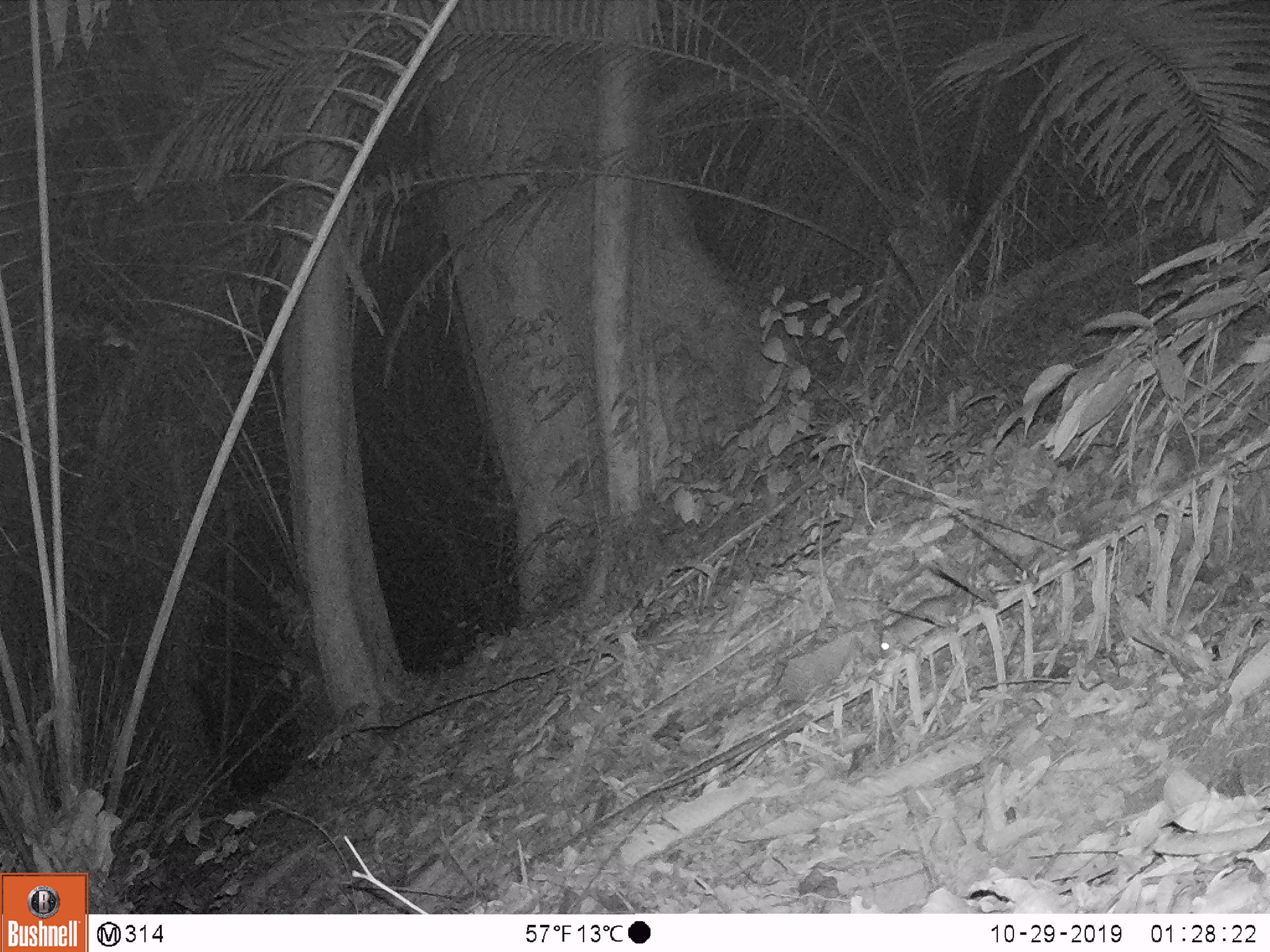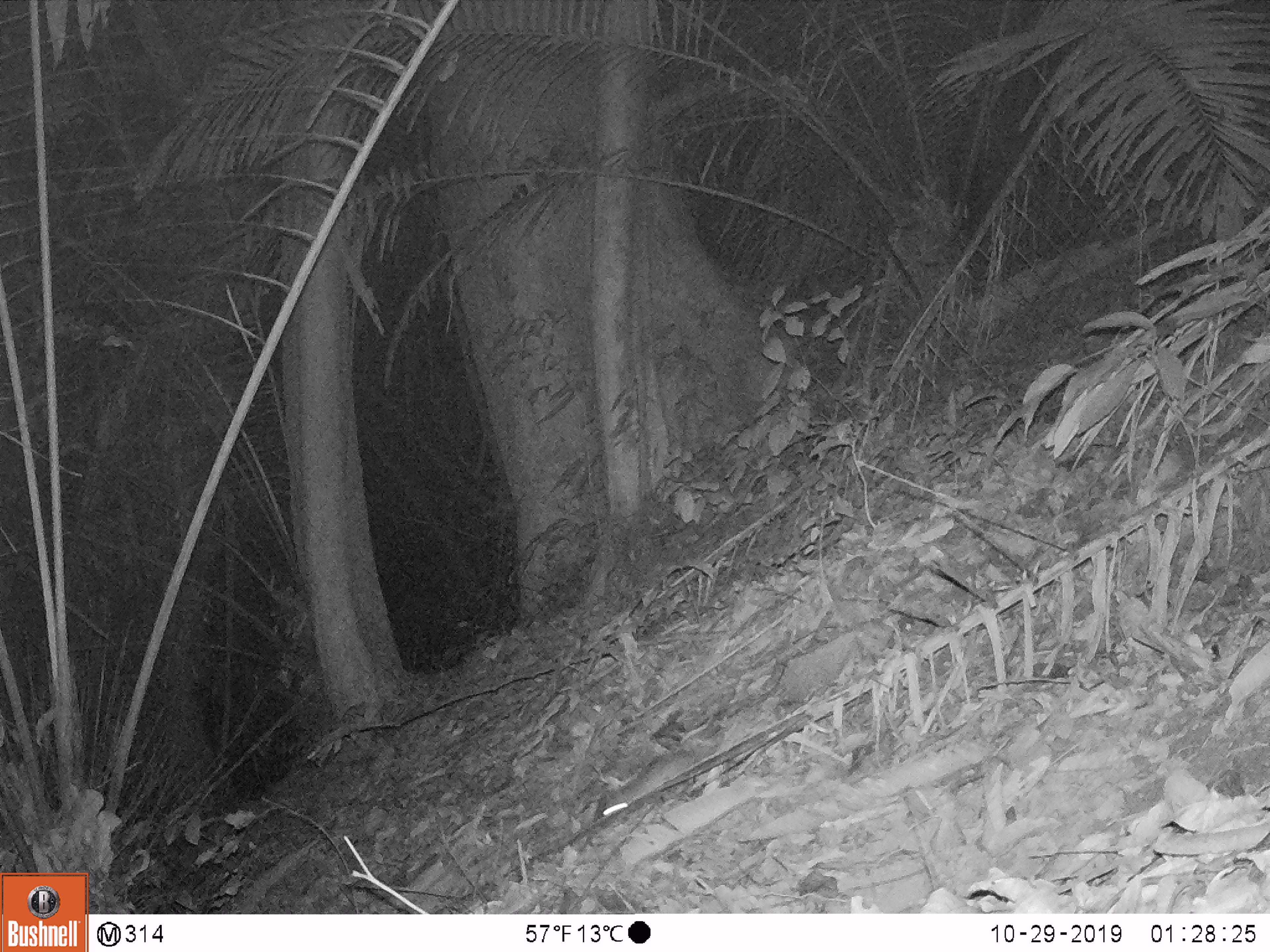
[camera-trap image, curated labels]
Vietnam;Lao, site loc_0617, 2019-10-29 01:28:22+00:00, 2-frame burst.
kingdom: Animalia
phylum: Chordata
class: Mammalia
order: Rodentia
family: Muridae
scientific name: Muridae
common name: old-world mice and rats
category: unidentified murid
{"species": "unidentified murid (old-world mice and rats) (Muridae)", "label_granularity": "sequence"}